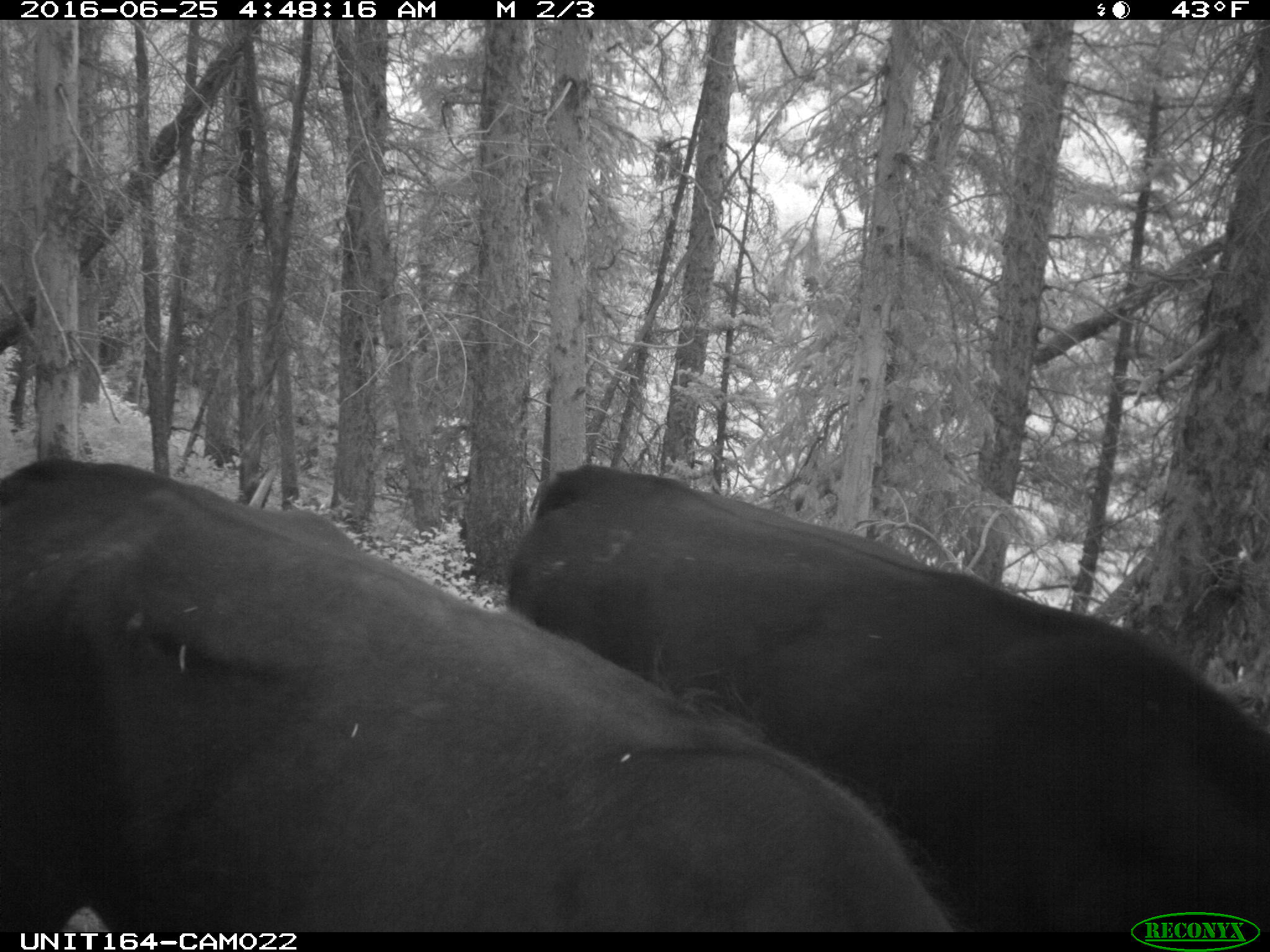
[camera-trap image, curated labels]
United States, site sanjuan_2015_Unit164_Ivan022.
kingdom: Animalia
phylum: Chordata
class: Mammalia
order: Artiodactyla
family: Bovidae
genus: Bos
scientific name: Bos taurus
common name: domestic cow